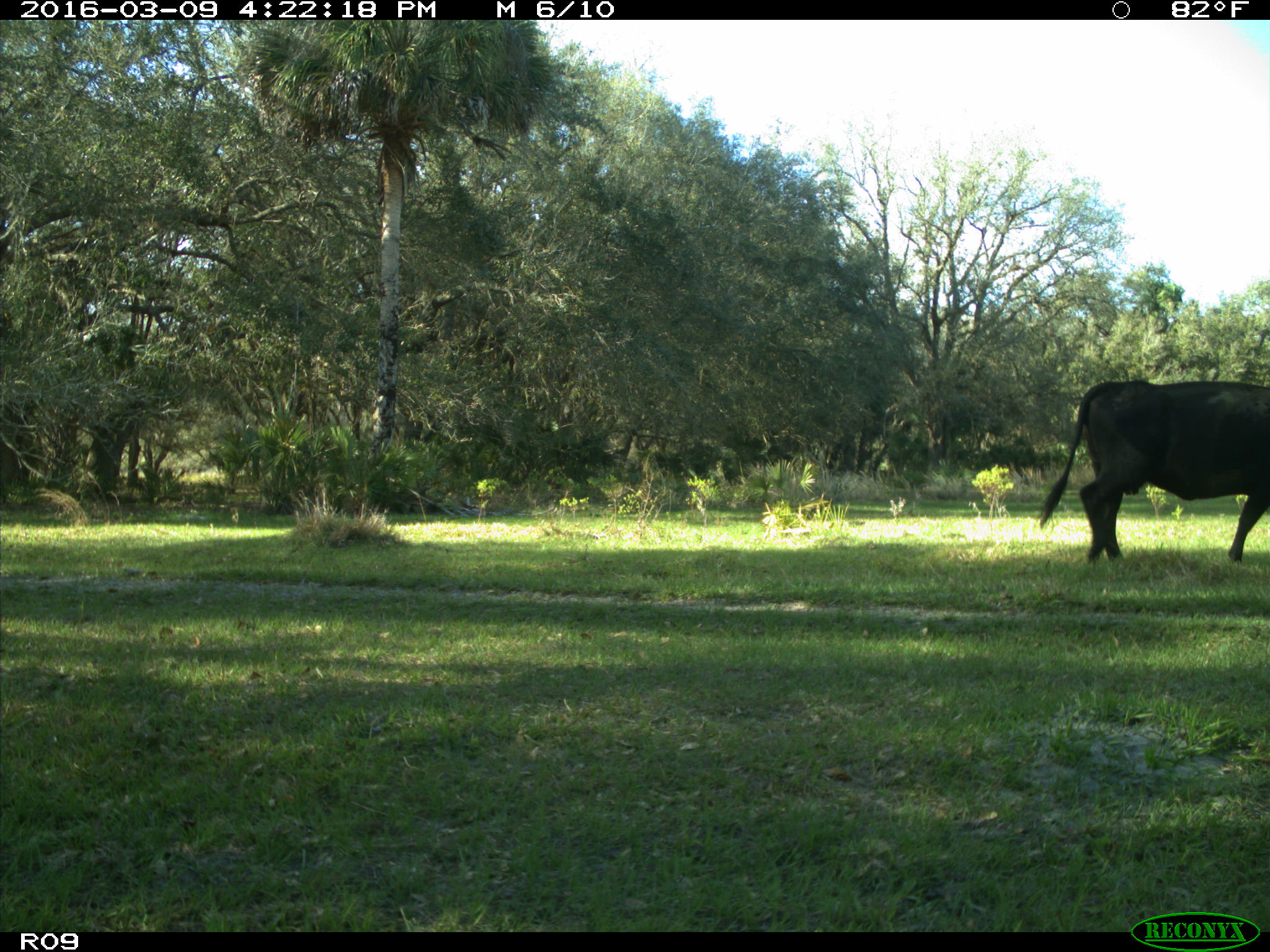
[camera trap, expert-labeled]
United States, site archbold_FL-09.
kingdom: Animalia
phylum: Chordata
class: Mammalia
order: Artiodactyla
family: Bovidae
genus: Bos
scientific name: Bos taurus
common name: domestic cow